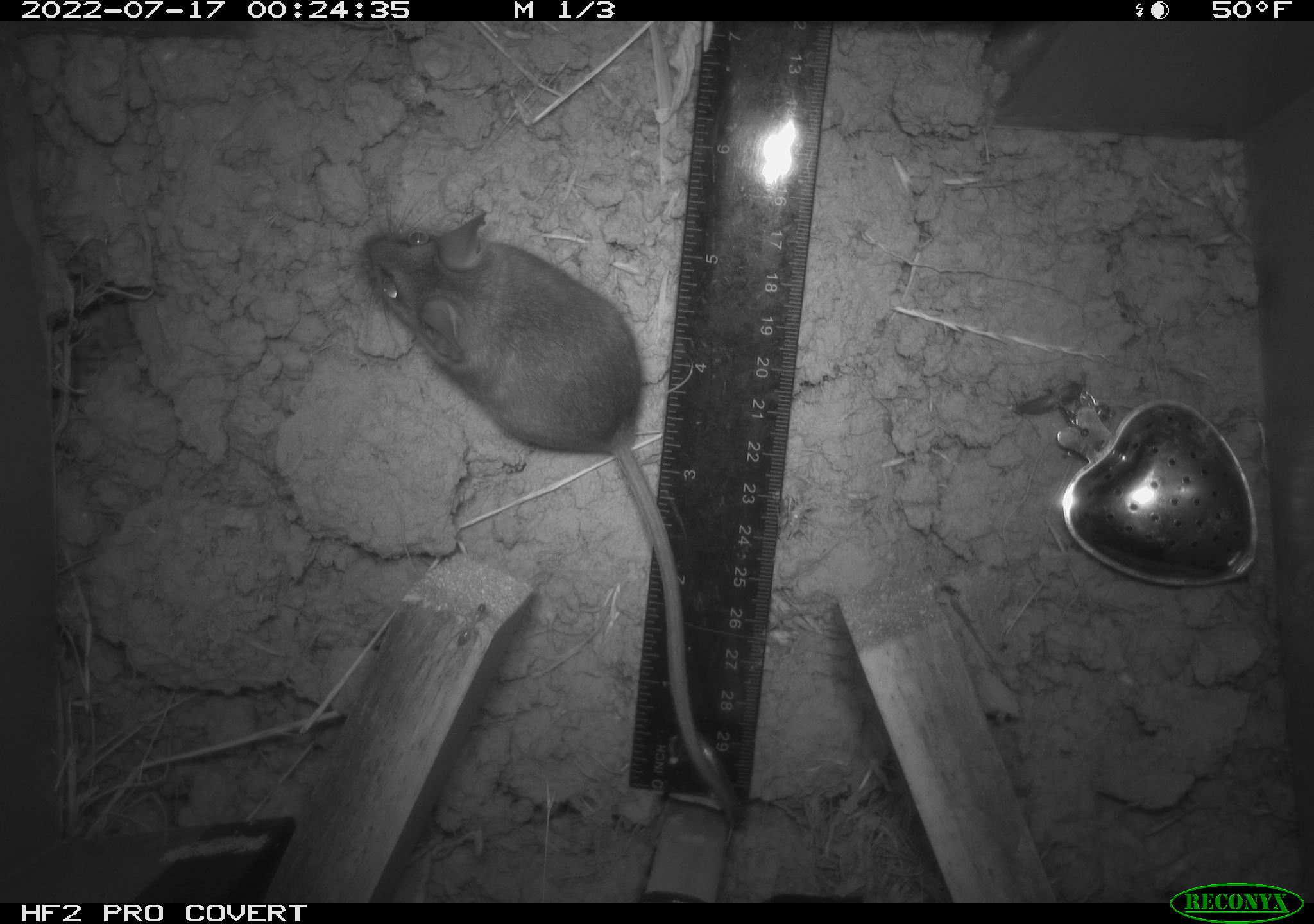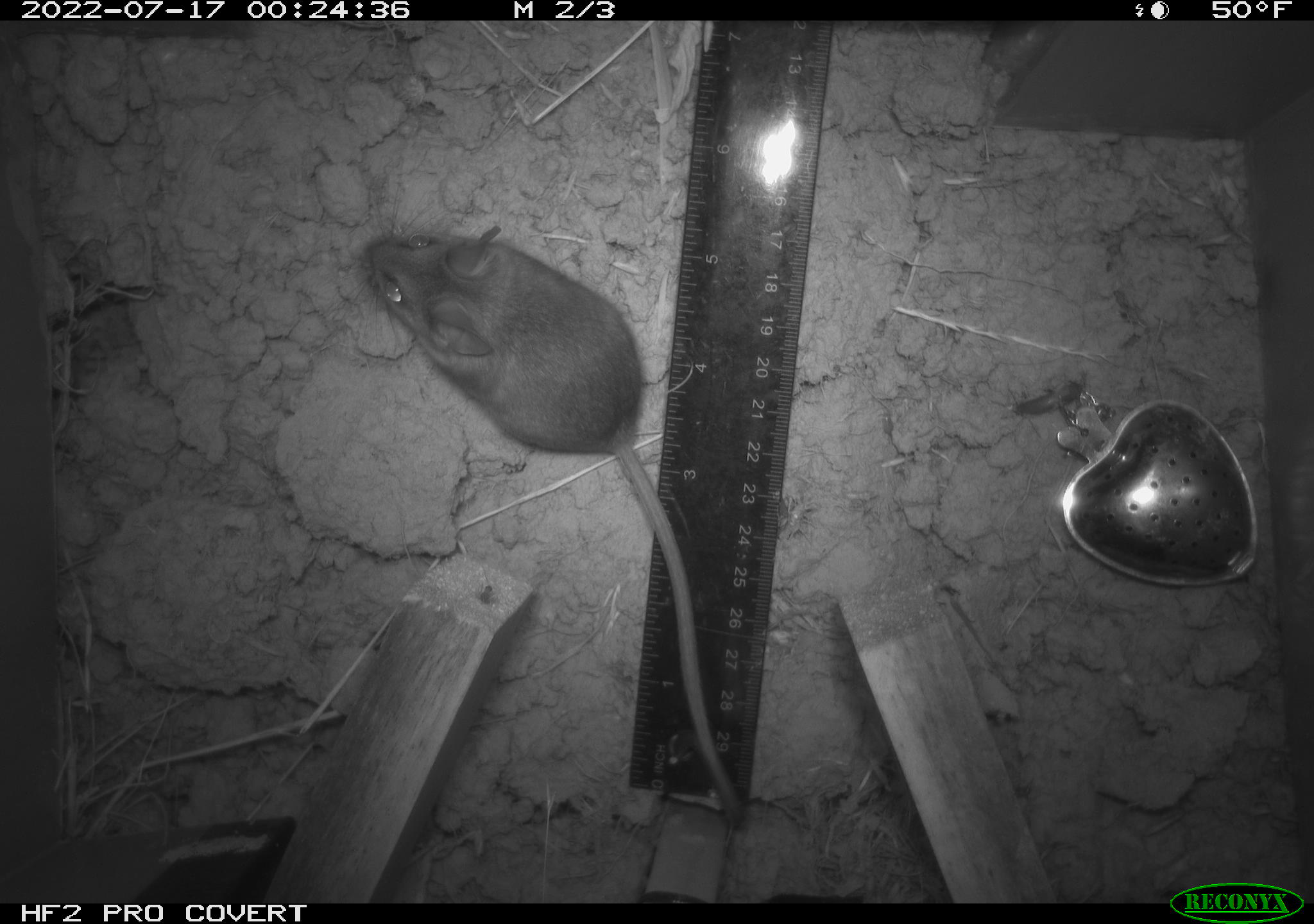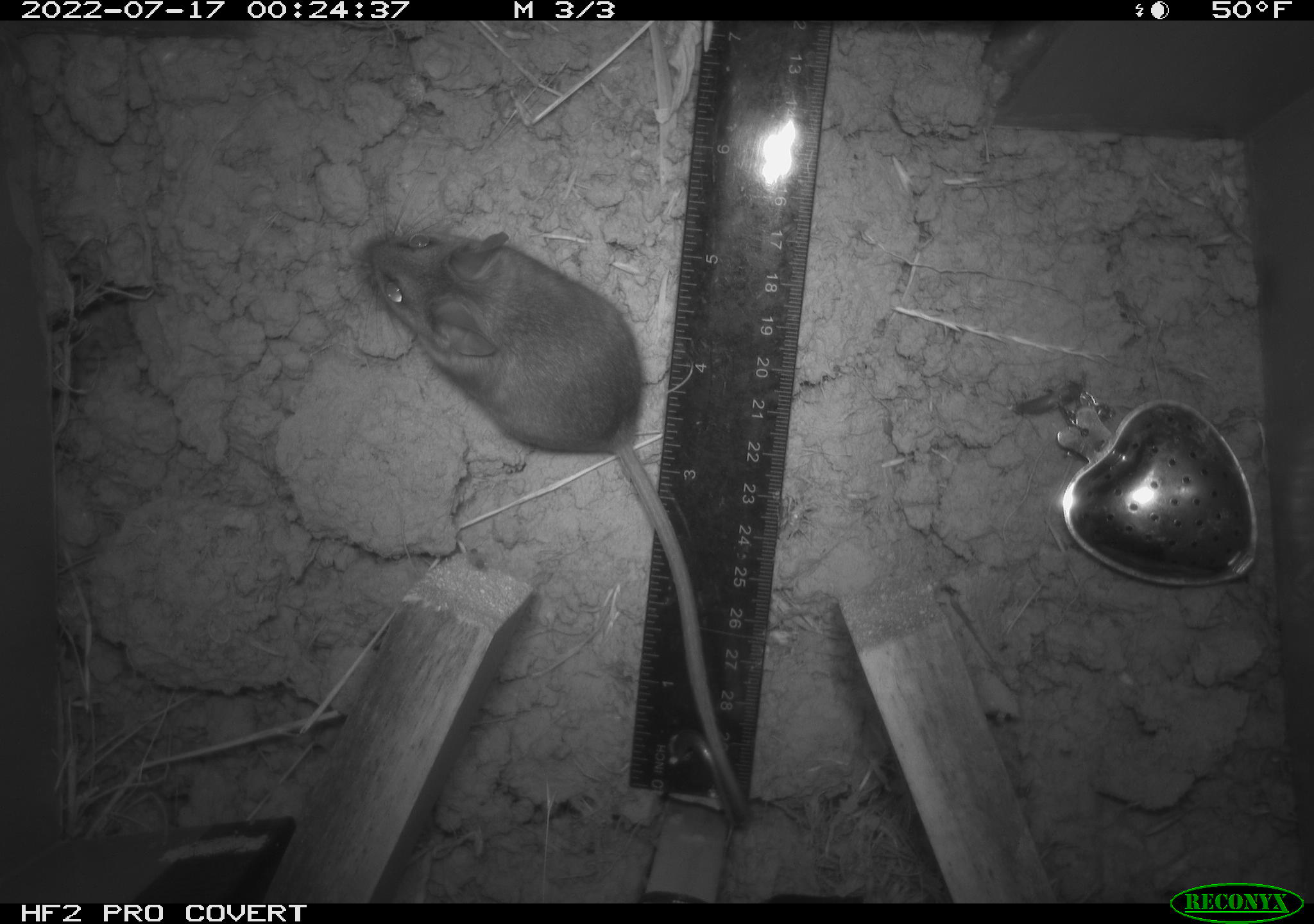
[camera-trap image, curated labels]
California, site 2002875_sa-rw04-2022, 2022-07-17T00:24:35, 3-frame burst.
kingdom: Animalia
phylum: Chordata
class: Mammalia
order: Rodentia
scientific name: Rodentia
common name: mouse species